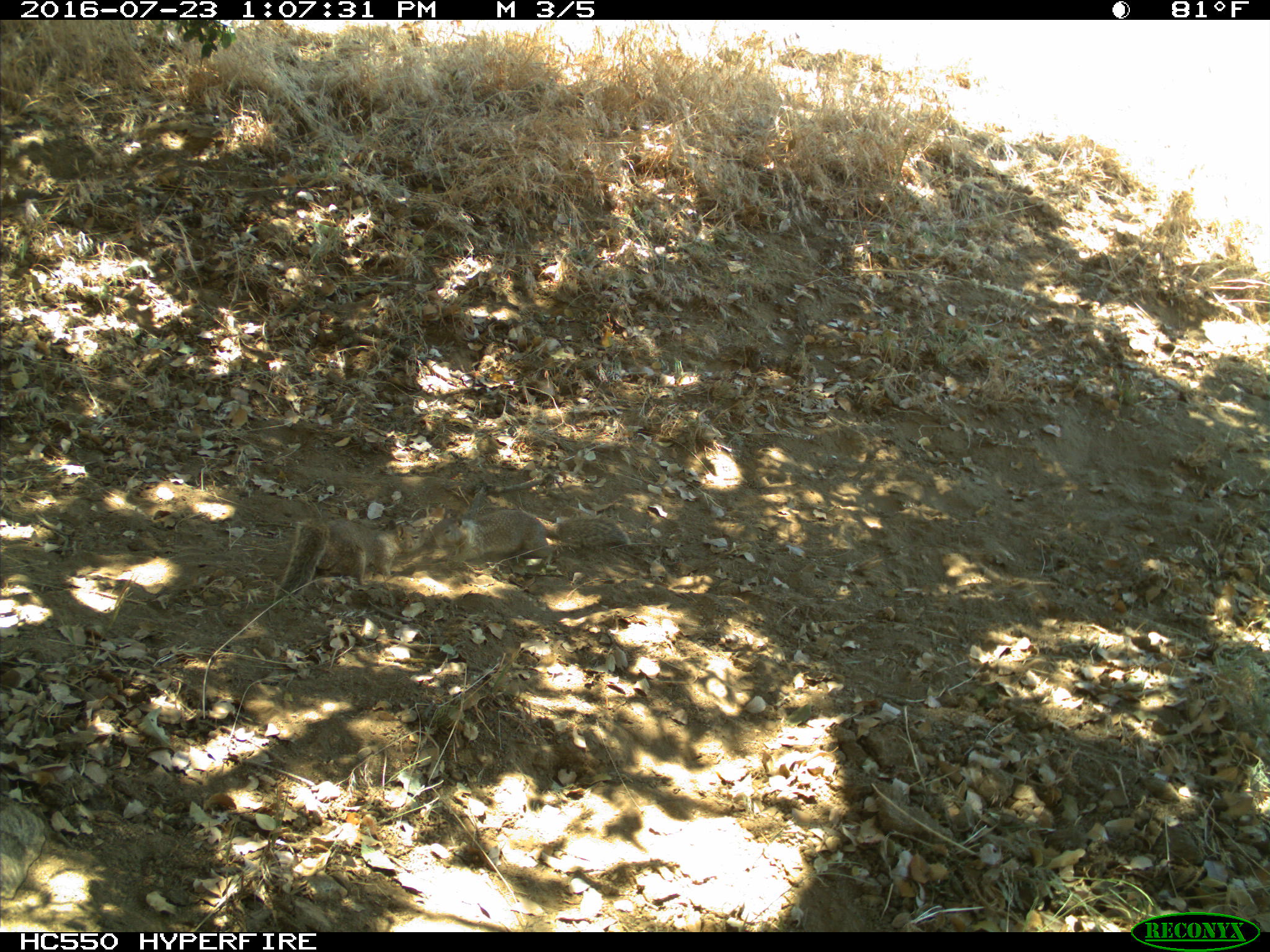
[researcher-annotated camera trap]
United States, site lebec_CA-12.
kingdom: Animalia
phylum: Chordata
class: Mammalia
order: Rodentia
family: Sciuridae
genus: Otospermophilus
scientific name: Otospermophilus beecheyi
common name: california ground squirrel